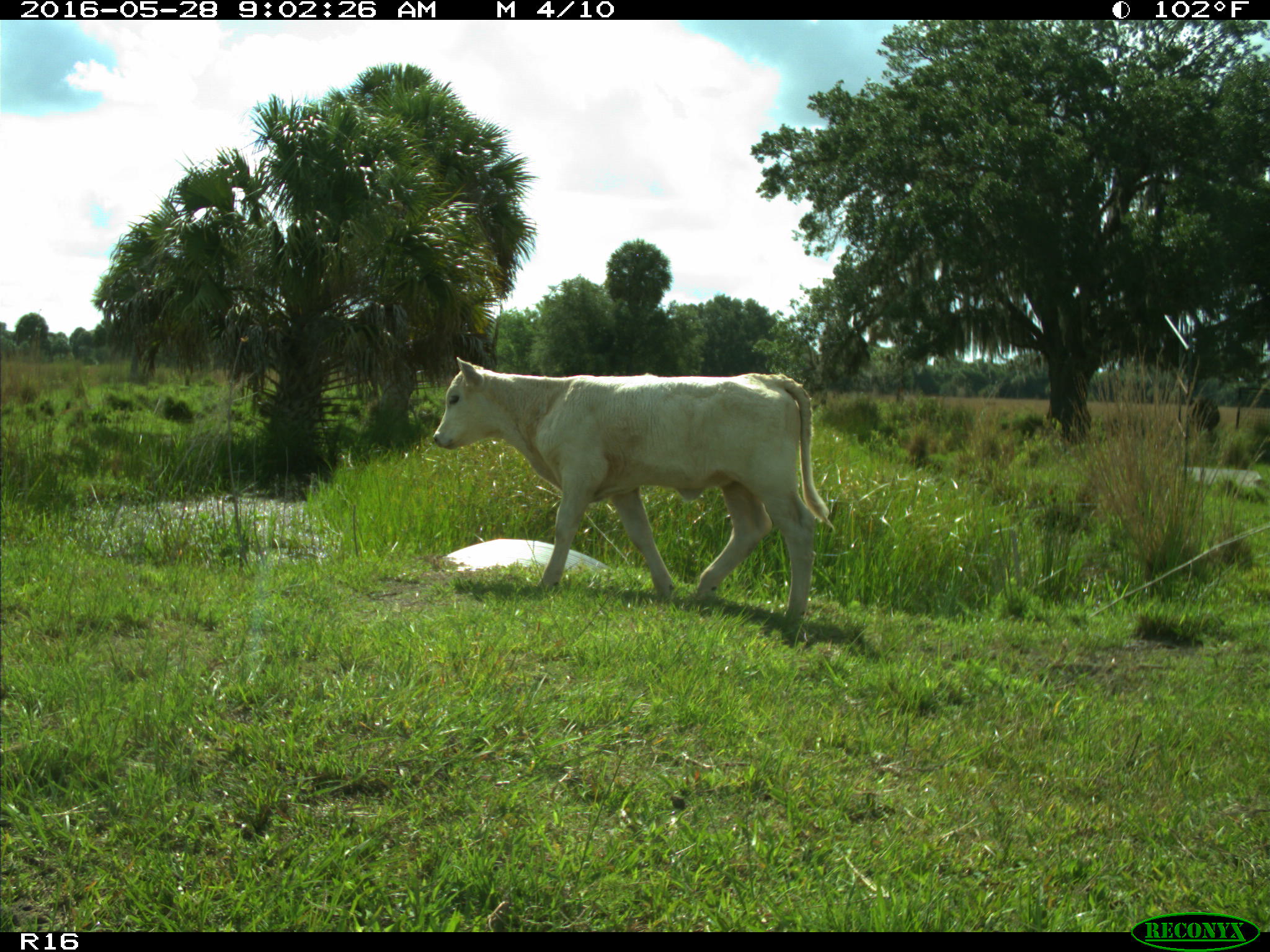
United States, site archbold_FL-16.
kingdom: Animalia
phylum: Chordata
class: Mammalia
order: Artiodactyla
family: Bovidae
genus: Bos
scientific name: Bos taurus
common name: domestic cow